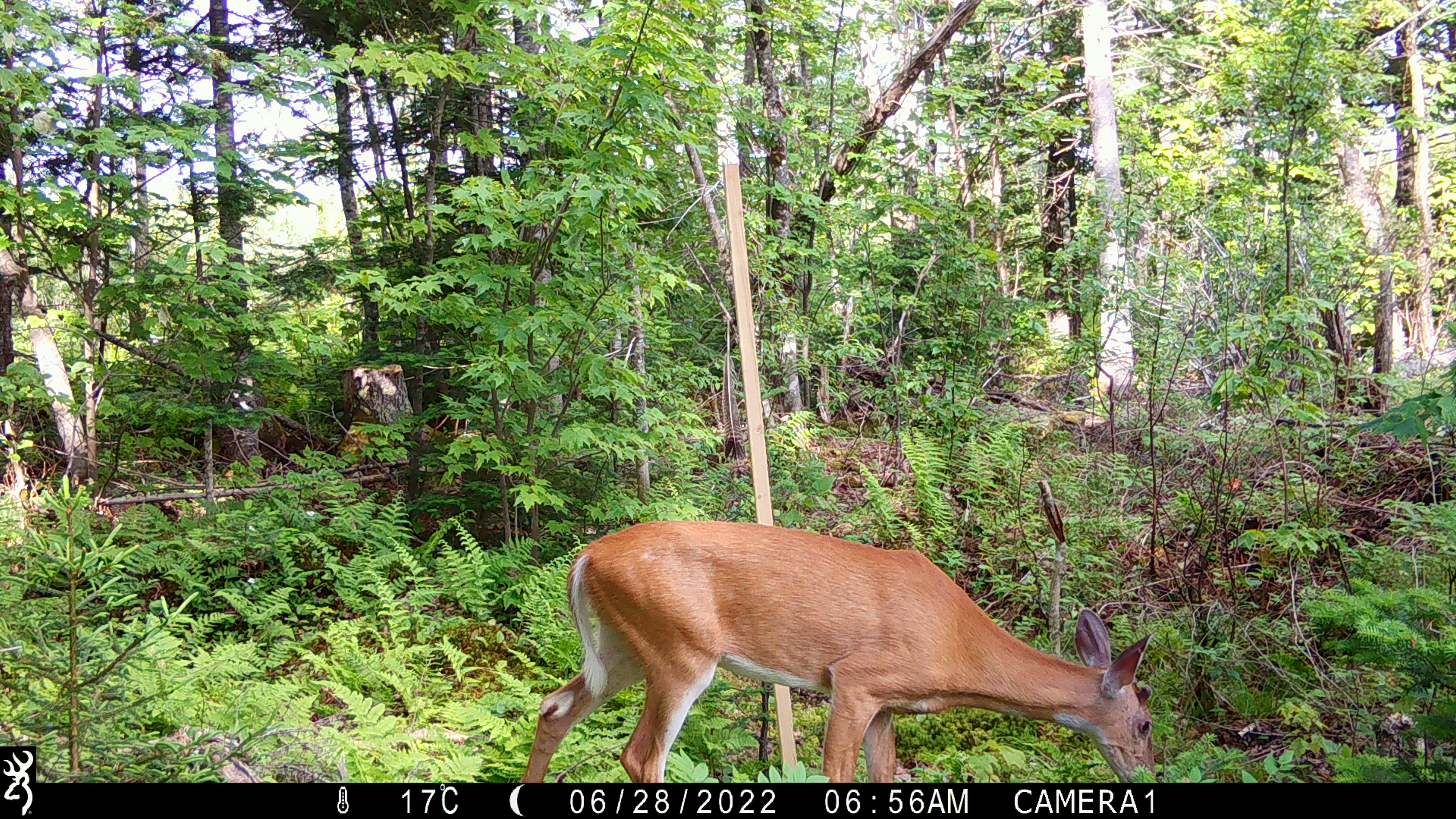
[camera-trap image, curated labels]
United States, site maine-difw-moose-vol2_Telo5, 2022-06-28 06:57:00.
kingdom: Animalia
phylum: Chordata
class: Mammalia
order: Artiodactyla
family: Cervidae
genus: Odocoileus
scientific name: Odocoileus virginianus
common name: white-tailed deer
White-tailed deer (Odocoileus virginianus).